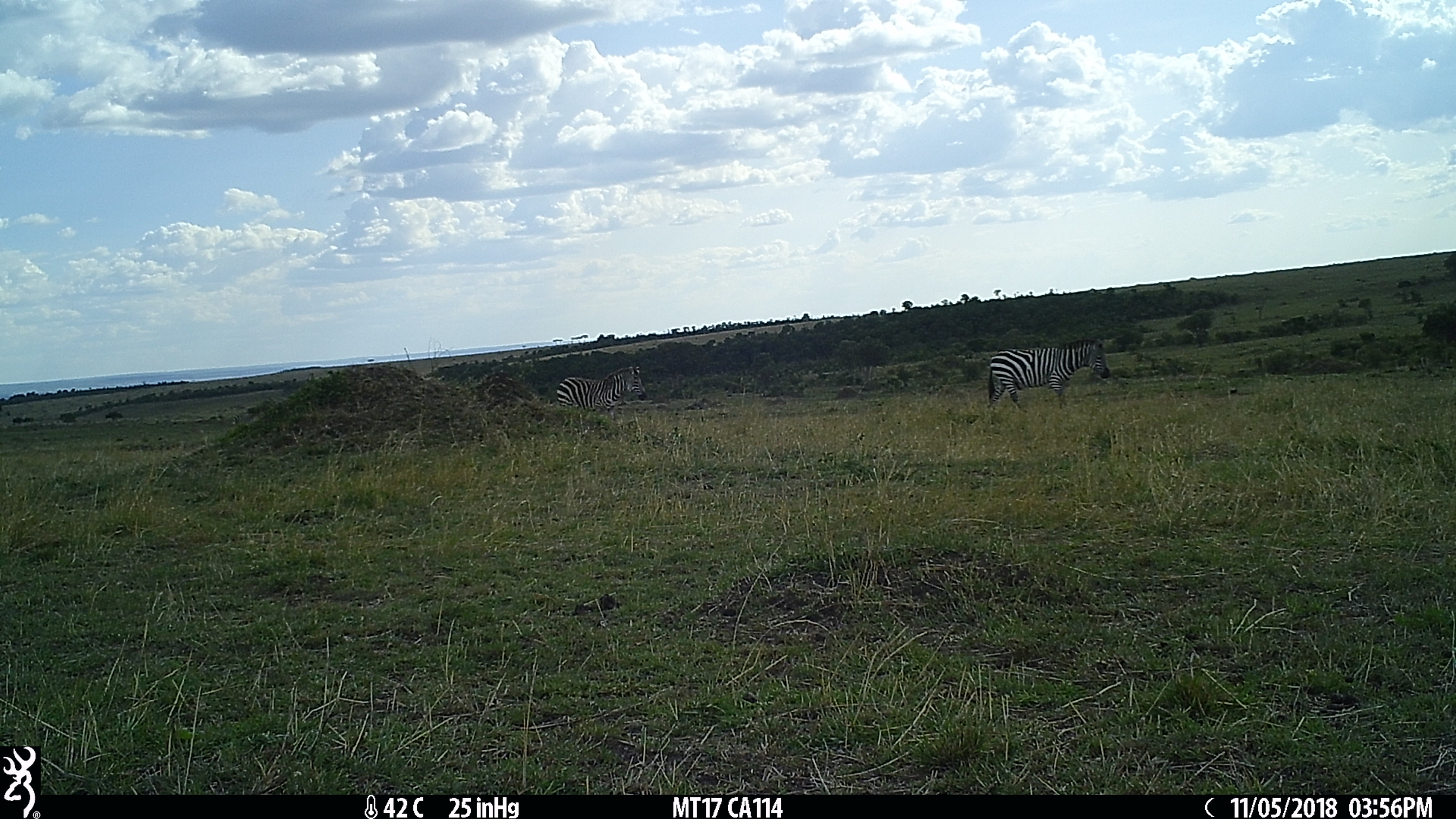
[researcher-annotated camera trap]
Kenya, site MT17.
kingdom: Animalia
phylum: Chordata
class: Mammalia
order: Perissodactyla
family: Equidae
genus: Equus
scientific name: Equus quagga burchellii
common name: burchell's zebra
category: zebra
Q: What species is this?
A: Zebra (burchell's zebra) (Equus quagga burchellii).